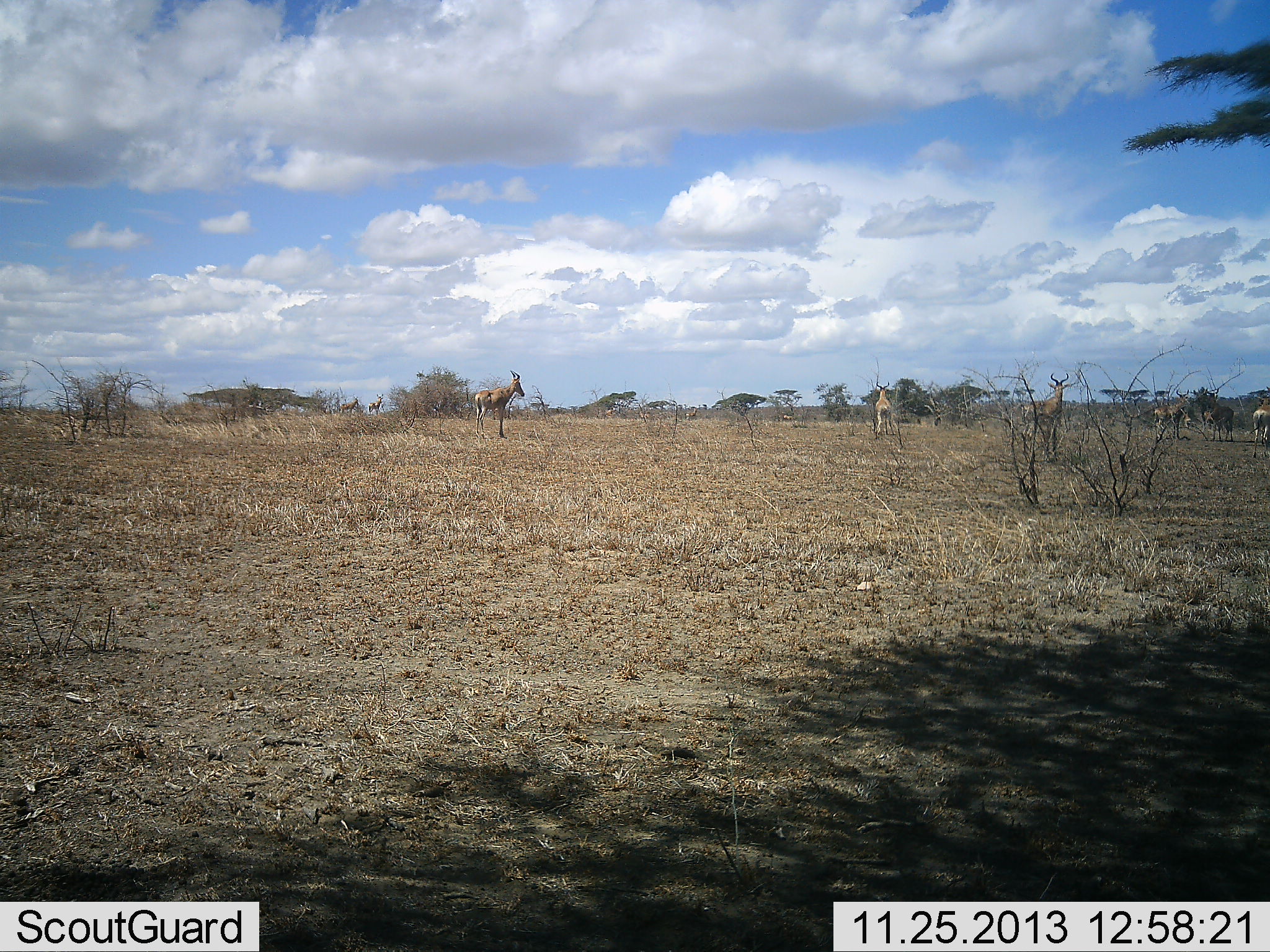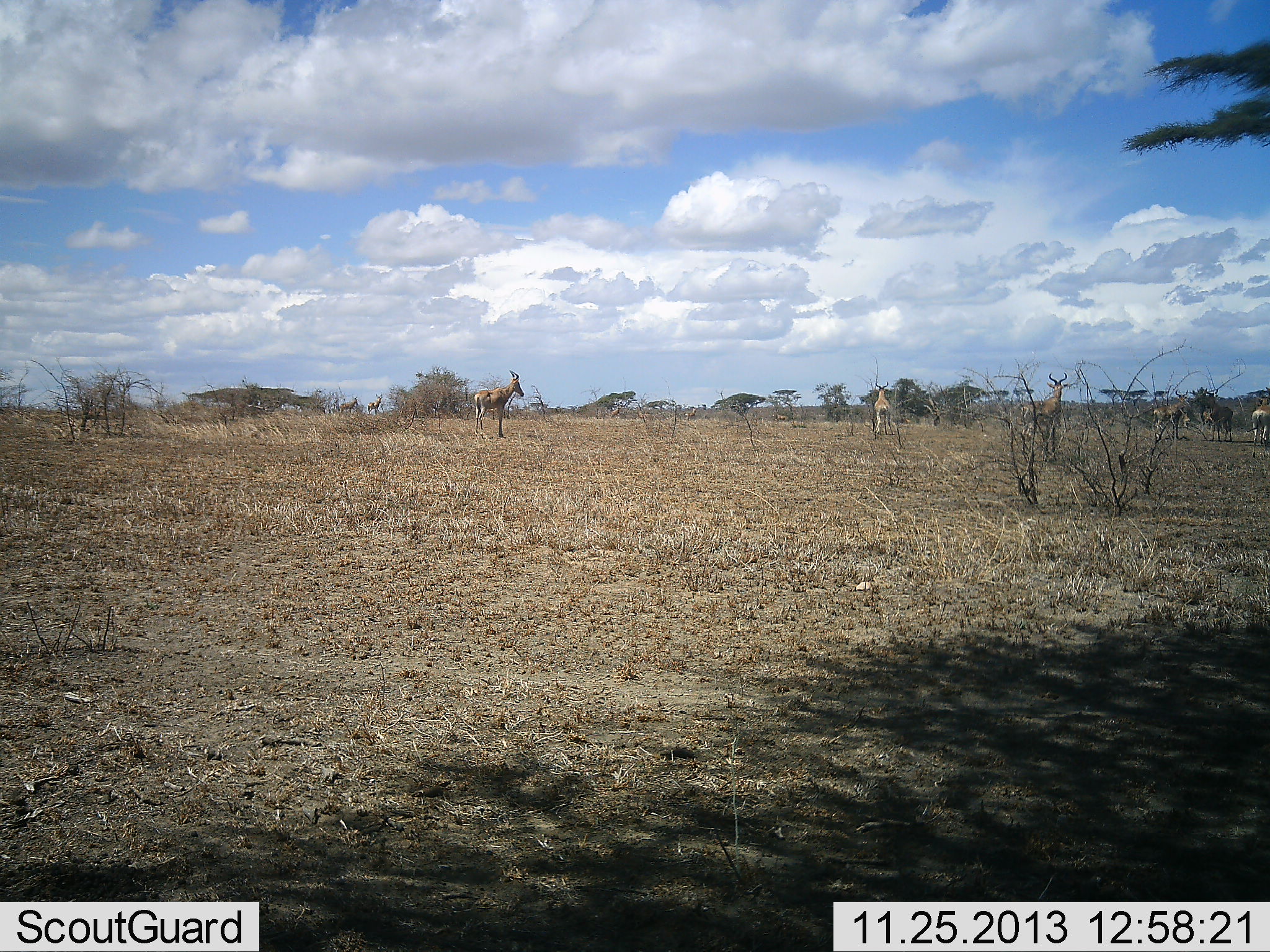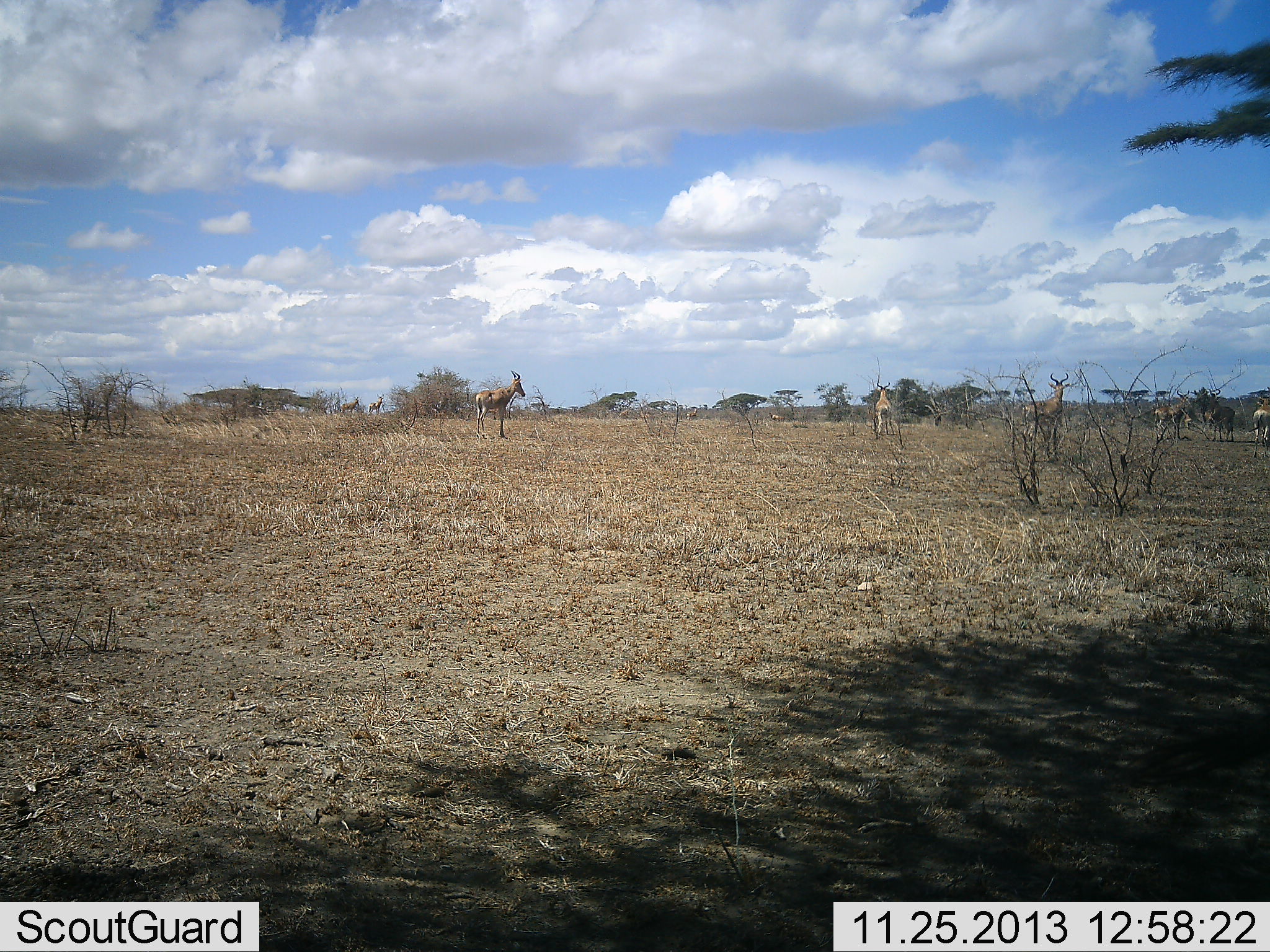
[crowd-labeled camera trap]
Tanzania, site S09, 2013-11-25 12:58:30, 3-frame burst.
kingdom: Animalia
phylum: Chordata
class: Mammalia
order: Artiodactyla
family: Bovidae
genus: Alcelaphus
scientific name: Alcelaphus buselaphus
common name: hartebeest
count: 6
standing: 100%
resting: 0%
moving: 0%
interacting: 0%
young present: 0%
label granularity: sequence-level